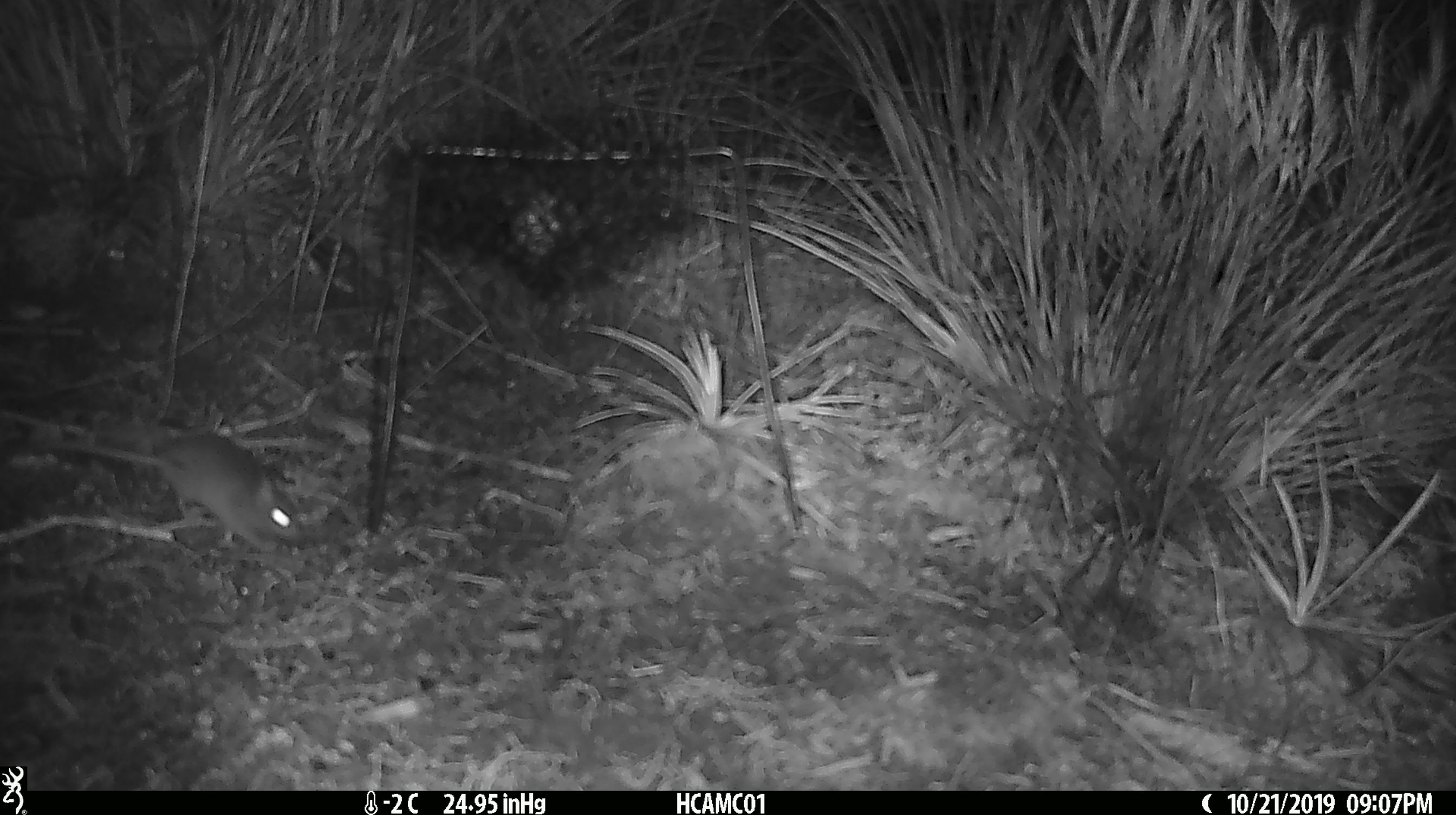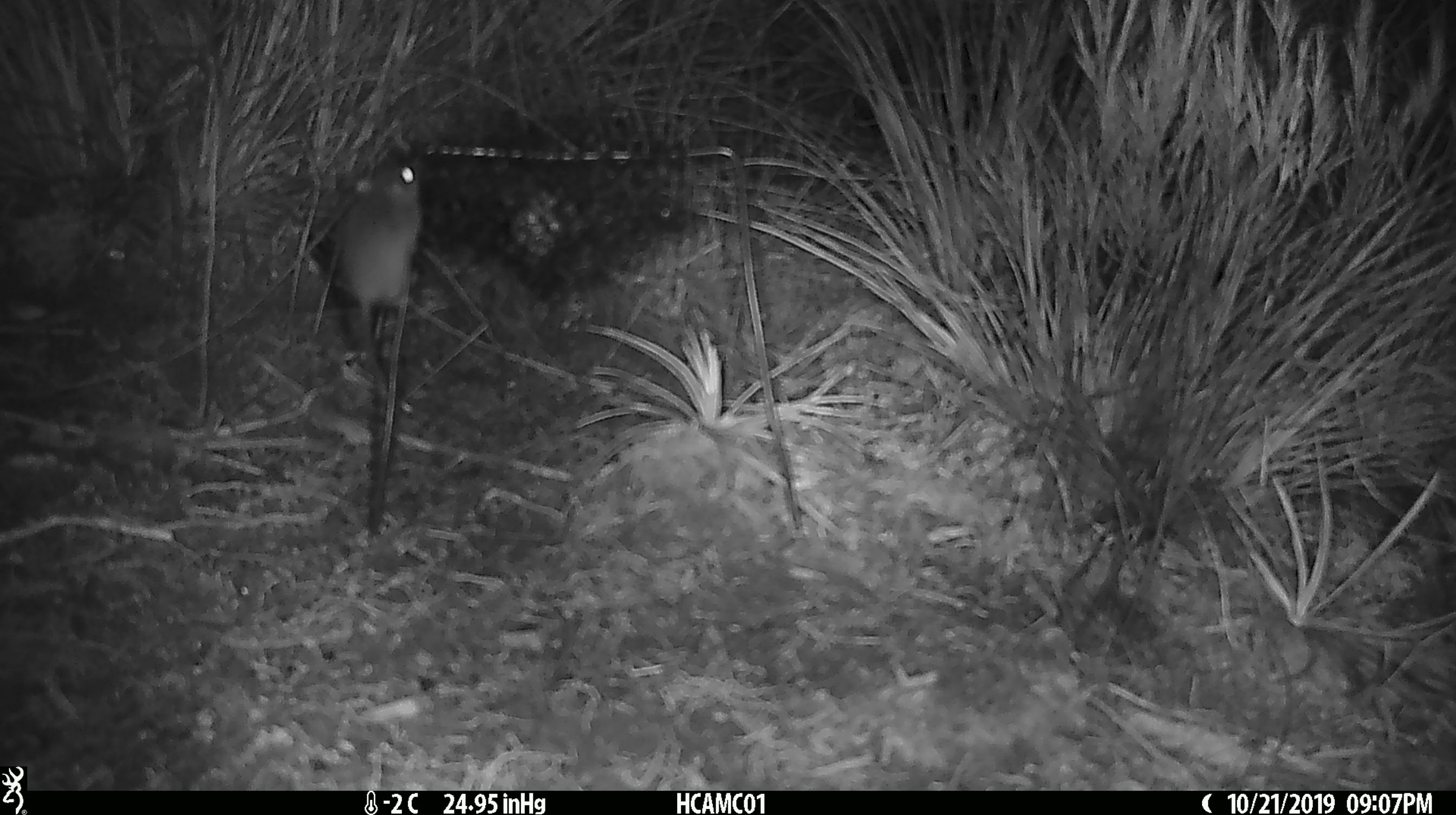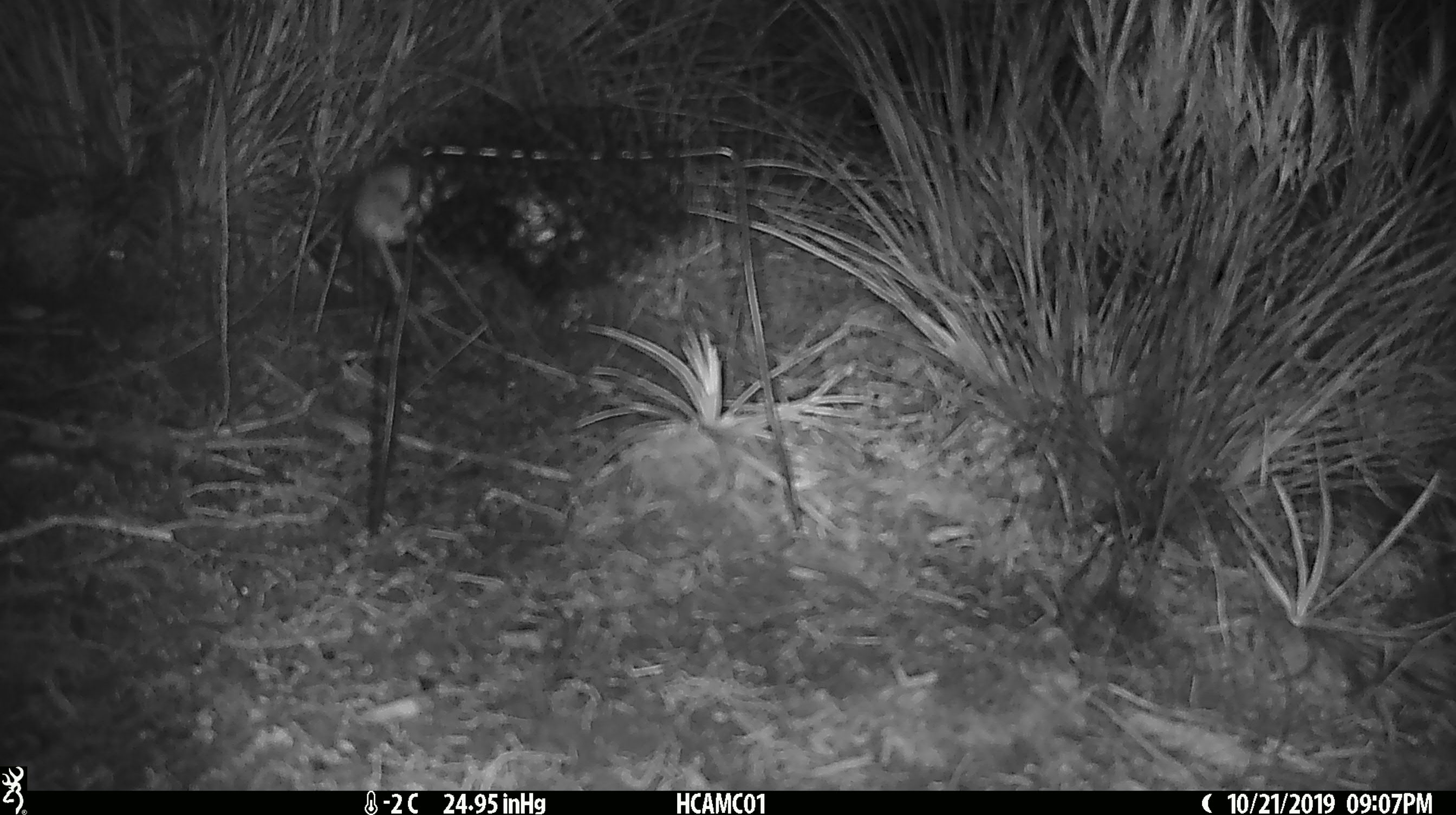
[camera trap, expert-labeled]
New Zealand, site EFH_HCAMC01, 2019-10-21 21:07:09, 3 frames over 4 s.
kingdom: Animalia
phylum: Chordata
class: Mammalia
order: Rodentia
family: Muridae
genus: Mus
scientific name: Mus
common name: mouse